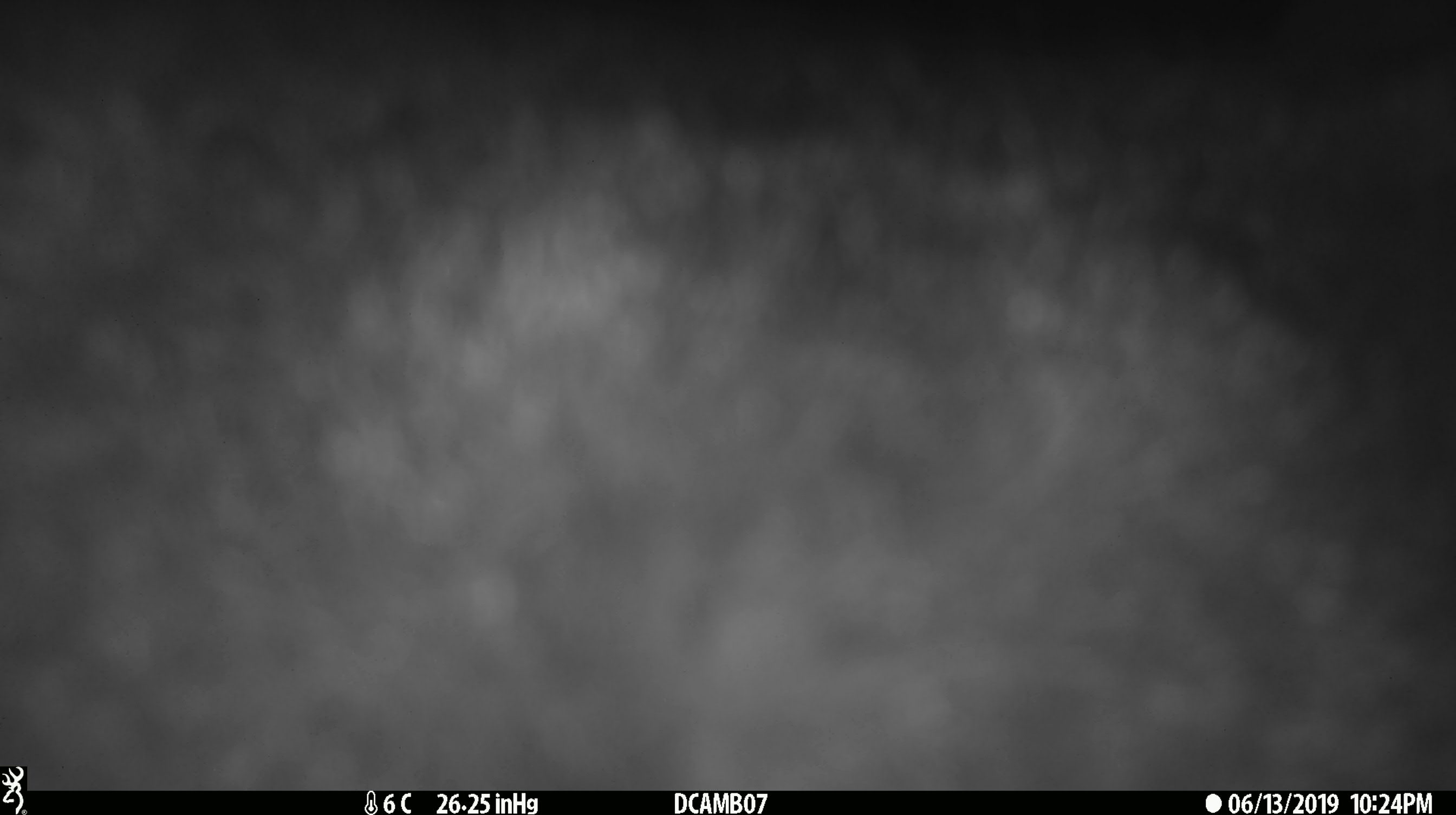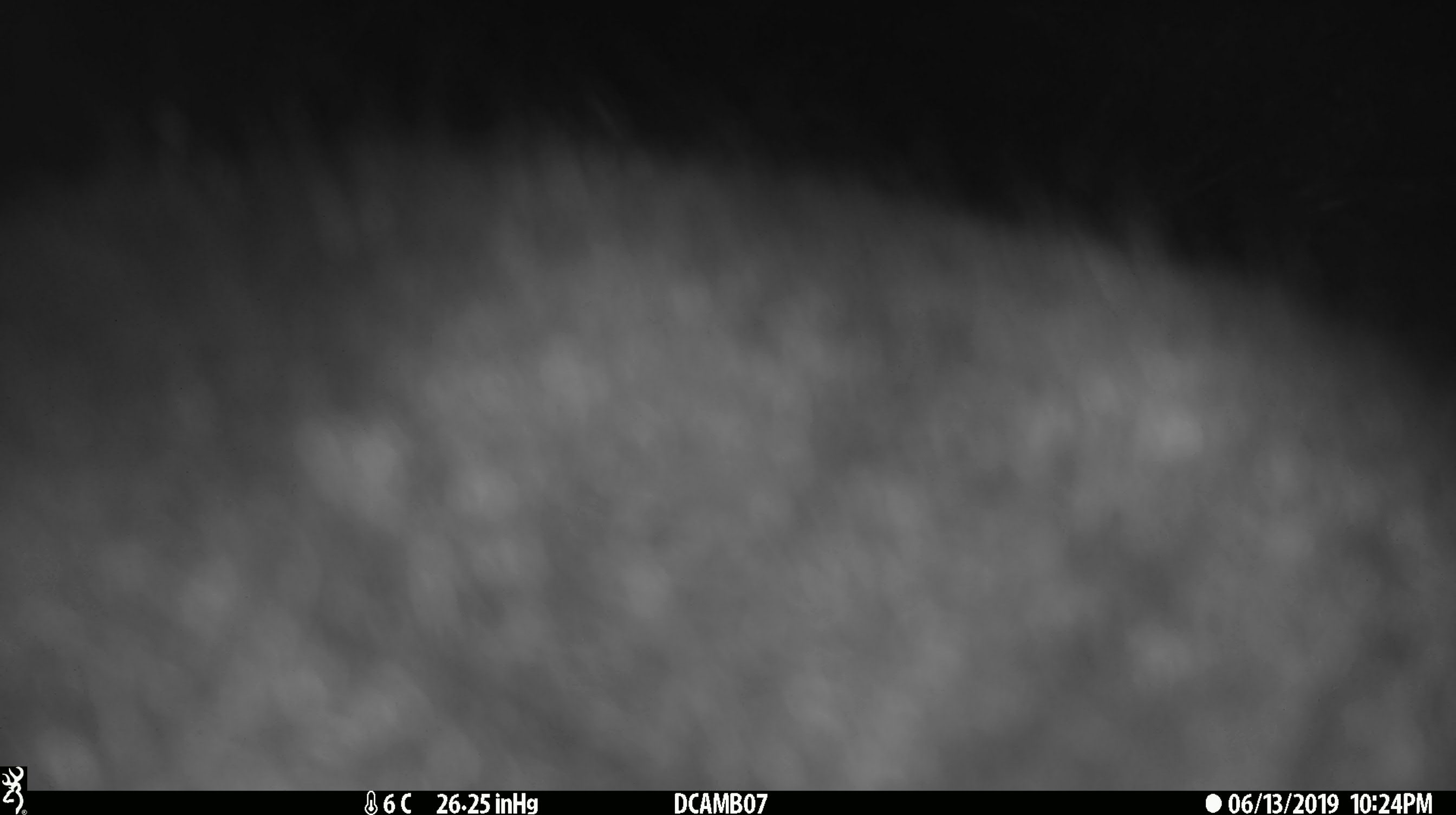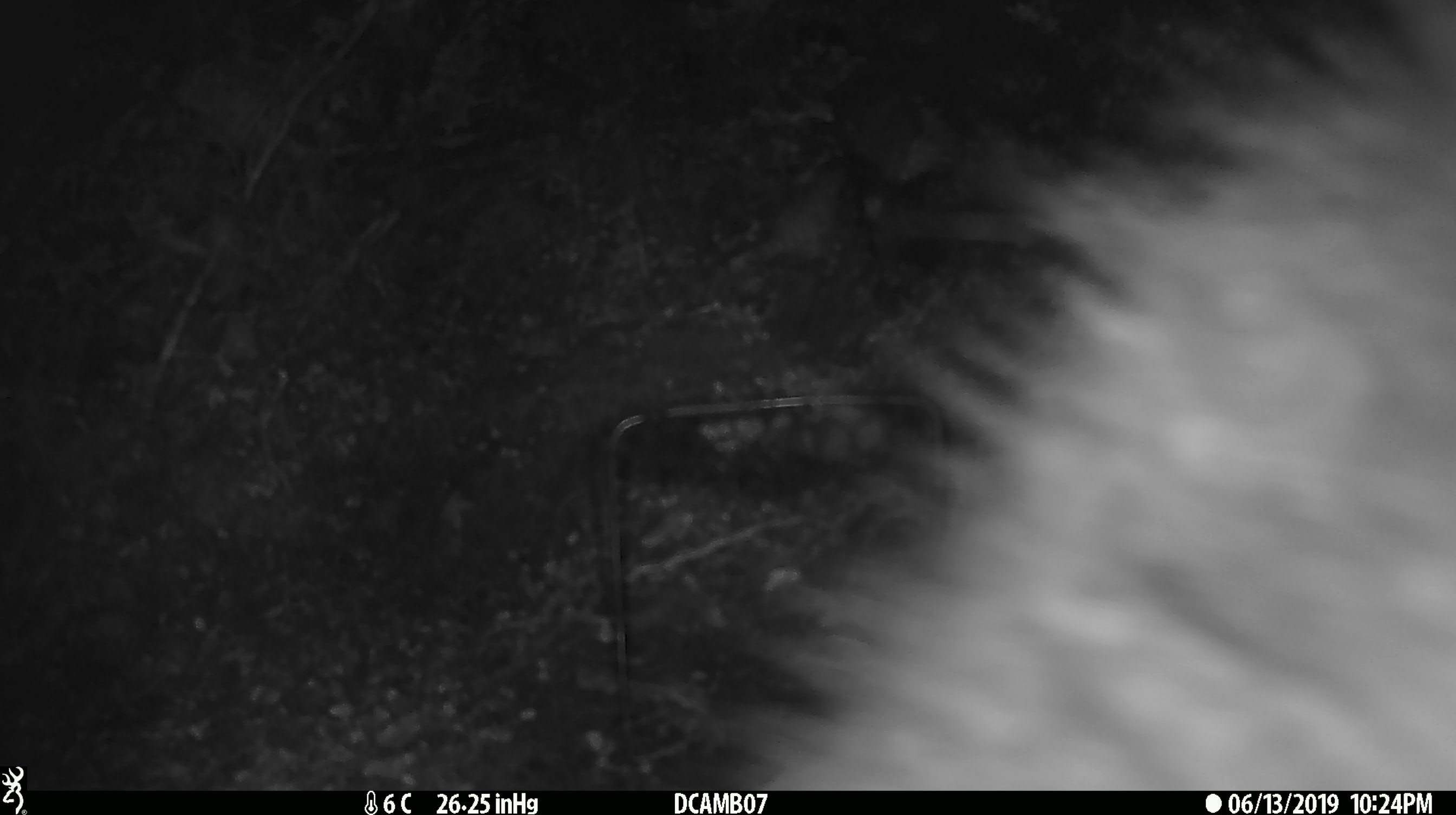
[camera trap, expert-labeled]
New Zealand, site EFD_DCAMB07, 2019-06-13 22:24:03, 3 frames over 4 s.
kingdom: Animalia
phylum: Chordata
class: Mammalia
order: Diprotodontia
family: Phalangeridae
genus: Trichosurus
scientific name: Trichosurus vulpecula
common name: common brushtail possum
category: possum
Possum (common brushtail possum) (Trichosurus vulpecula).